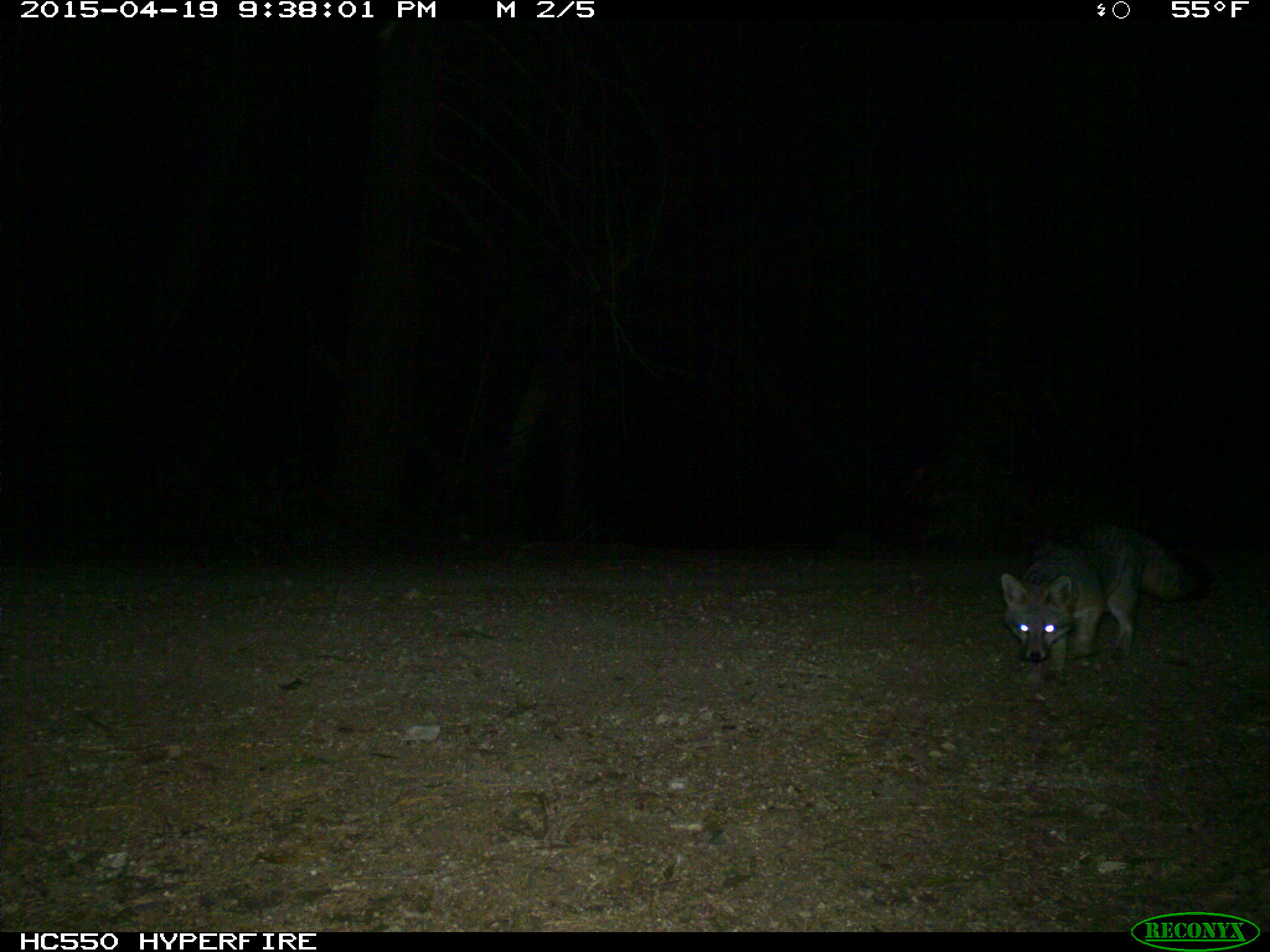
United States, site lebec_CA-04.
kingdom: Animalia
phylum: Chordata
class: Mammalia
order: Carnivora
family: Canidae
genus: Urocyon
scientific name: Urocyon cinereoargenteus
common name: gray fox